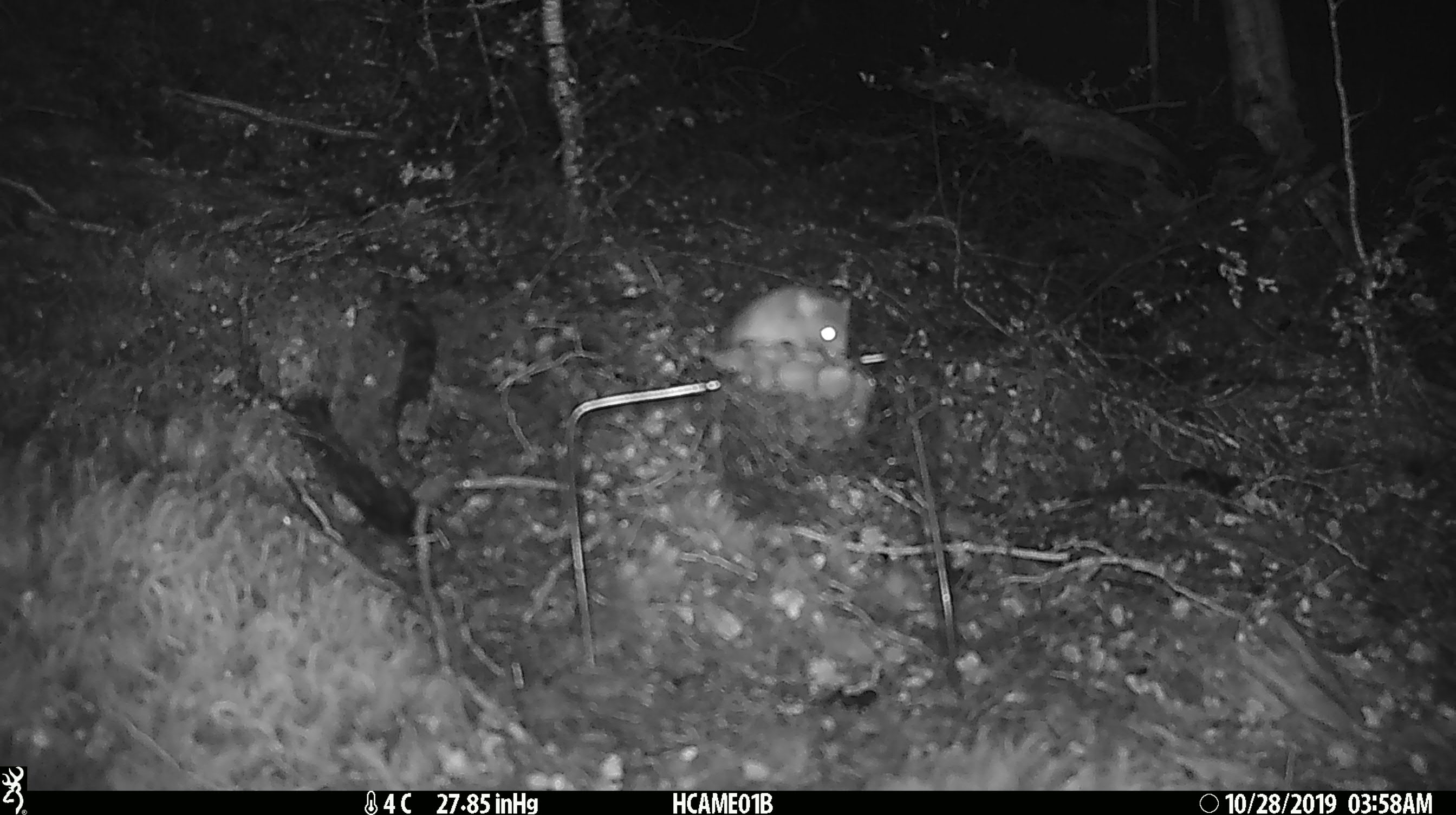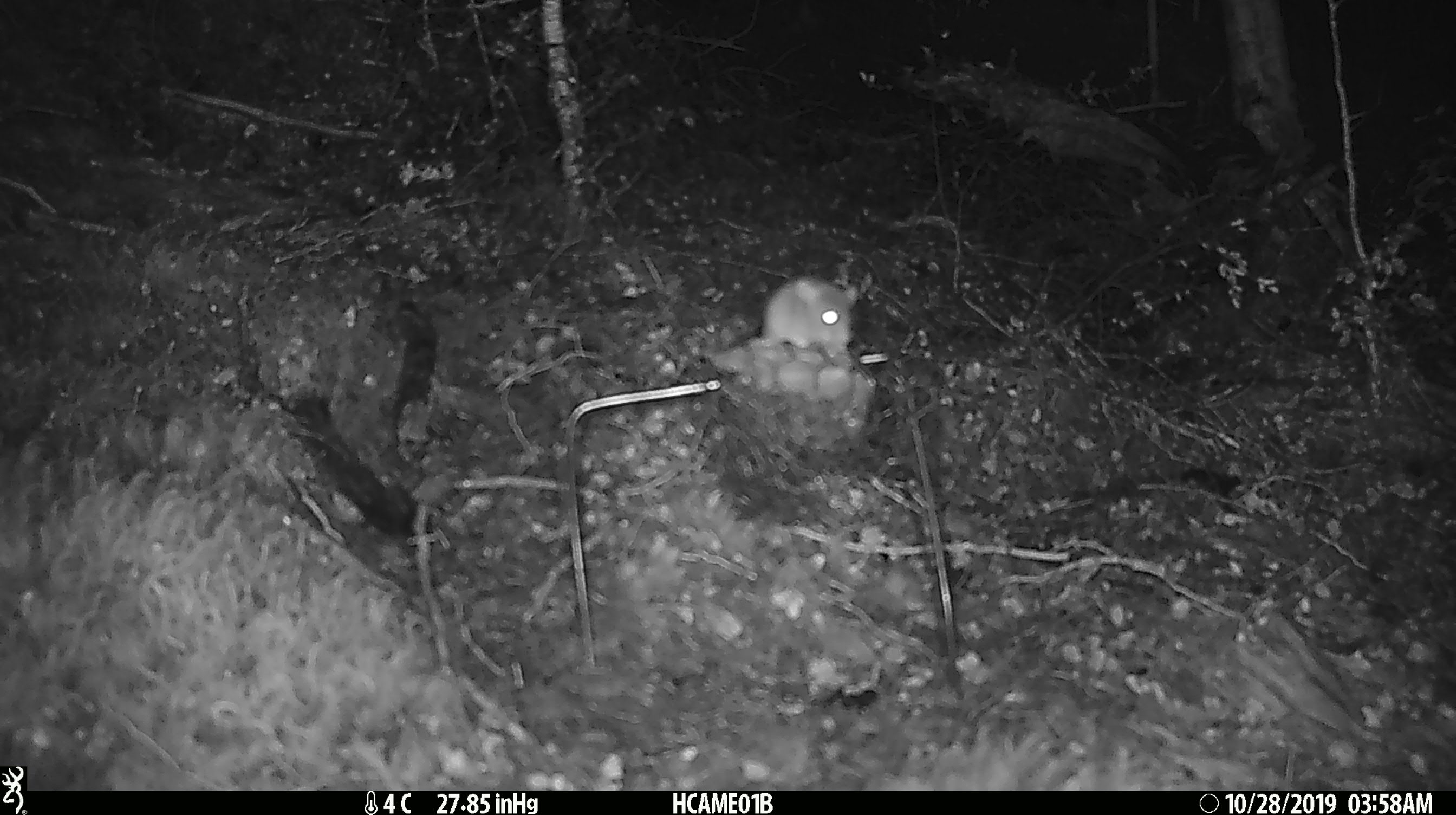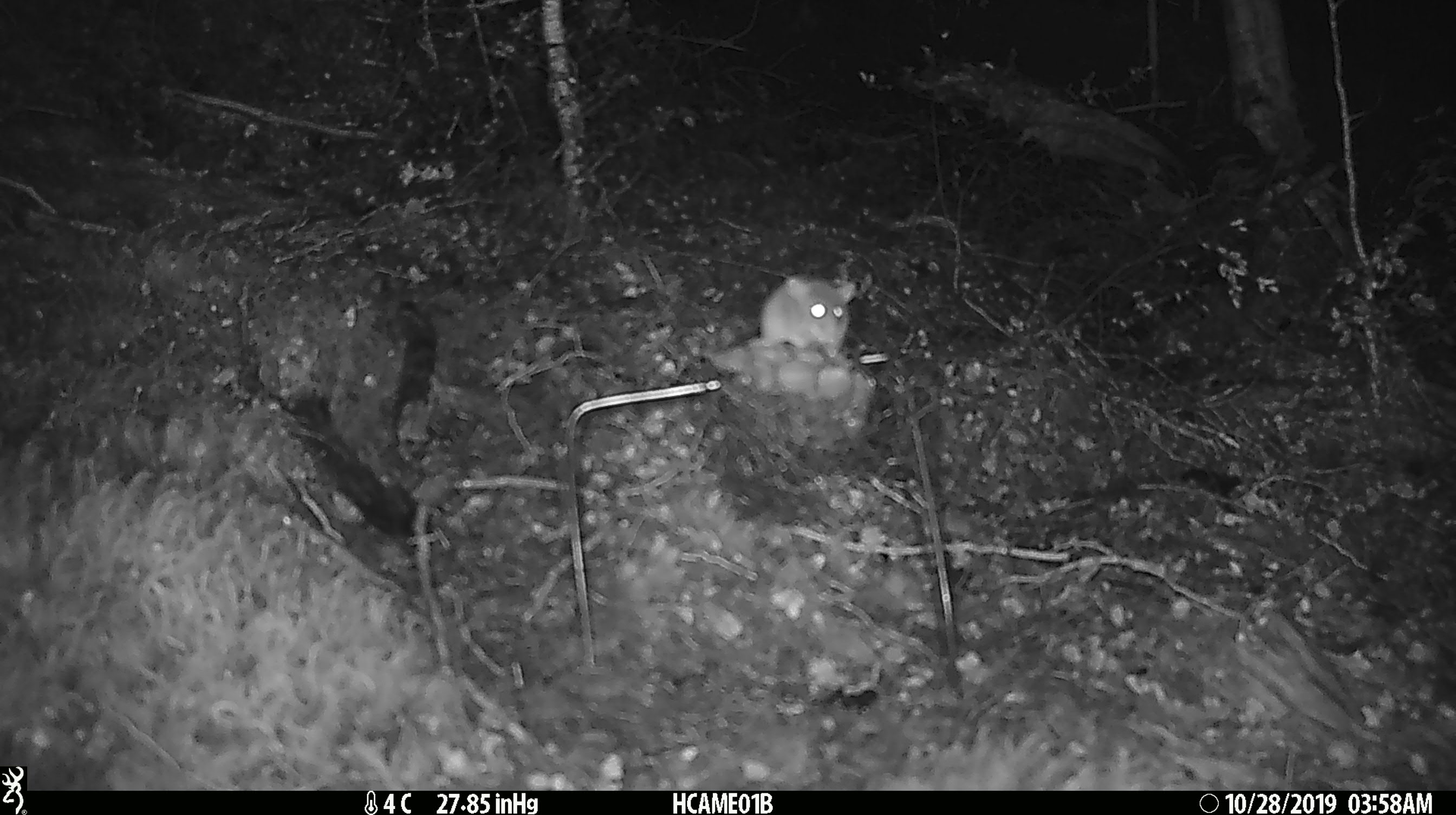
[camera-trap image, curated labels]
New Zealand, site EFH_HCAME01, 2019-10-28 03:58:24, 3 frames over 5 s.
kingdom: Animalia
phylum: Chordata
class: Mammalia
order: Rodentia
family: Muridae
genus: Mus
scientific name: Mus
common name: mouse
Mouse (Mus).